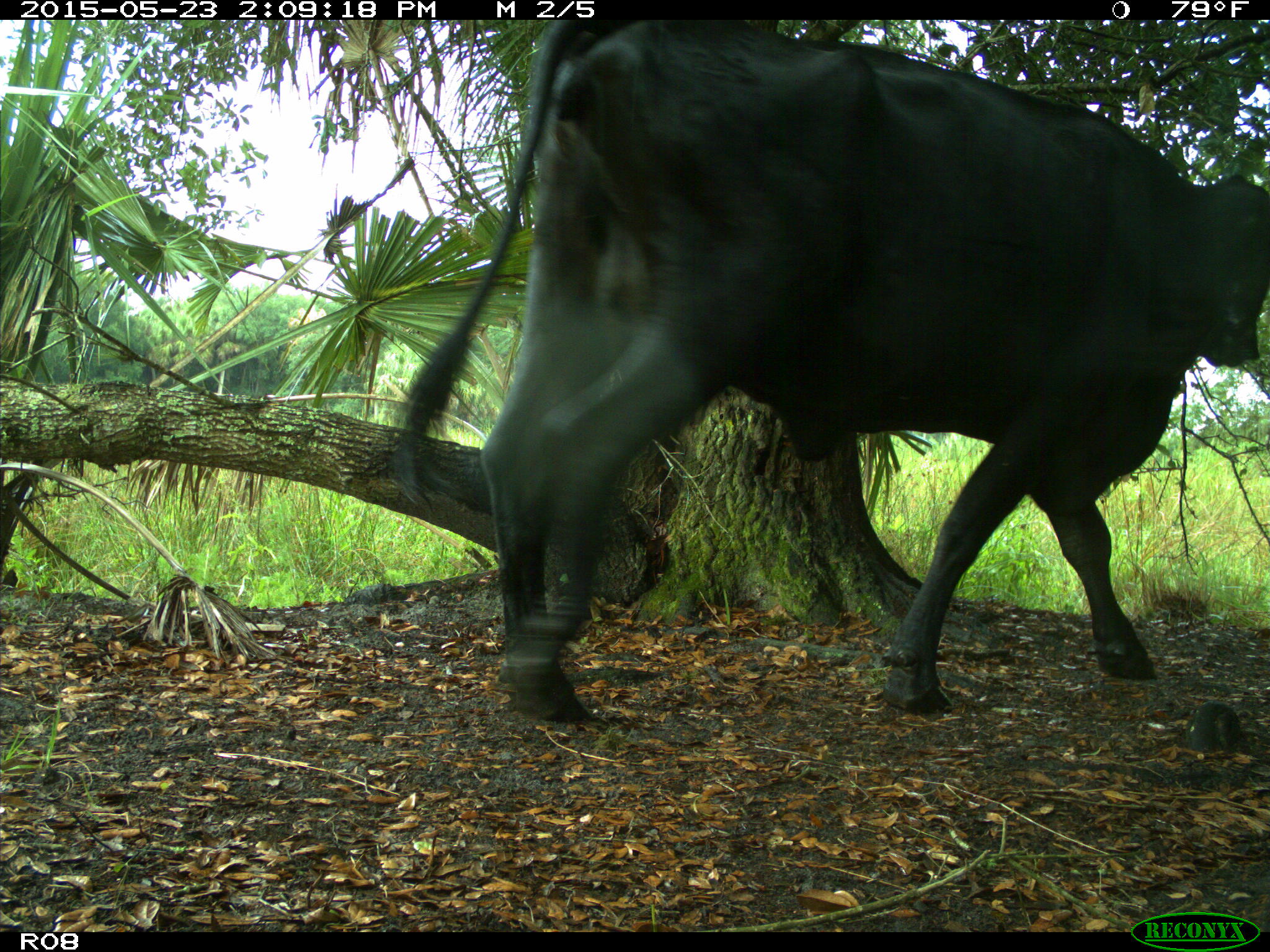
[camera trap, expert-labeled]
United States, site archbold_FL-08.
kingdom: Animalia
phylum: Chordata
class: Mammalia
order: Artiodactyla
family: Bovidae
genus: Bos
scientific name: Bos taurus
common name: domestic cow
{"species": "Bos taurus (domestic cow)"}